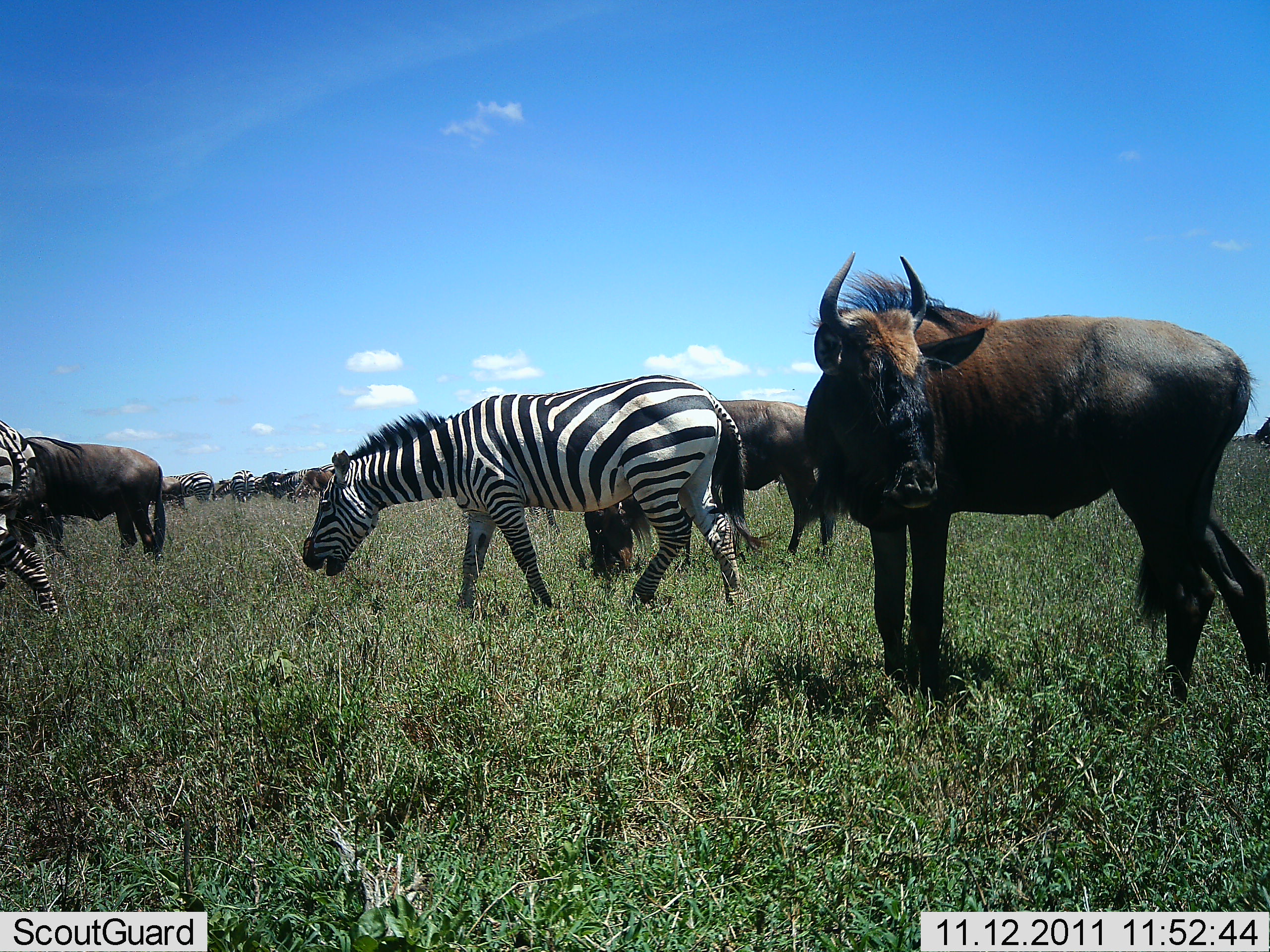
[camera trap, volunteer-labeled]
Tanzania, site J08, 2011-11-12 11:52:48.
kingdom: Animalia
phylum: Chordata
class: Mammalia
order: Artiodactyla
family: Bovidae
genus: Connochaetes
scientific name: Connochaetes taurinus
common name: blue wildebeest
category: wildebeest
Wildebeest (blue wildebeest) (Connochaetes taurinus), count 4. Behavior (volunteer vote fractions): standing 64%, resting 0%, moving 27%, interacting 9%. Young present (vote fraction): 0%. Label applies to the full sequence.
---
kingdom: Animalia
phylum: Chordata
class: Mammalia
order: Perissodactyla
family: Equidae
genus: Equus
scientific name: Equus quagga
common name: plains zebra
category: zebra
Zebra (plains zebra) (Equus quagga), count 4. Behavior (volunteer vote fractions): standing 45%, resting 0%, moving 36%, interacting 0%. Young present (vote fraction): 0%. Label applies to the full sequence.